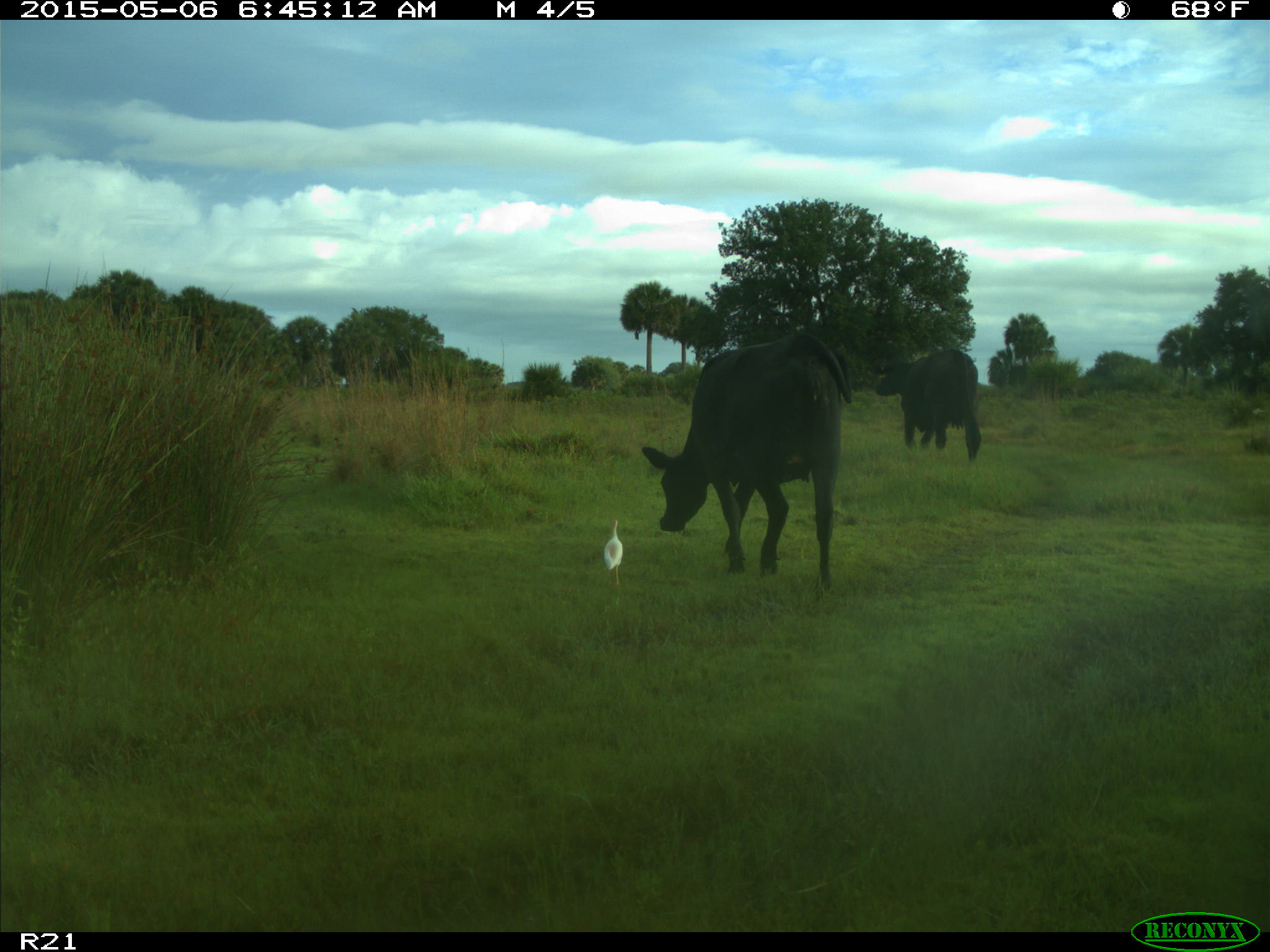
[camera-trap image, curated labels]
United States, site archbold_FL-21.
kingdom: Animalia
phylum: Chordata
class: Mammalia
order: Artiodactyla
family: Bovidae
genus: Bos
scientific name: Bos taurus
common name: domestic cow